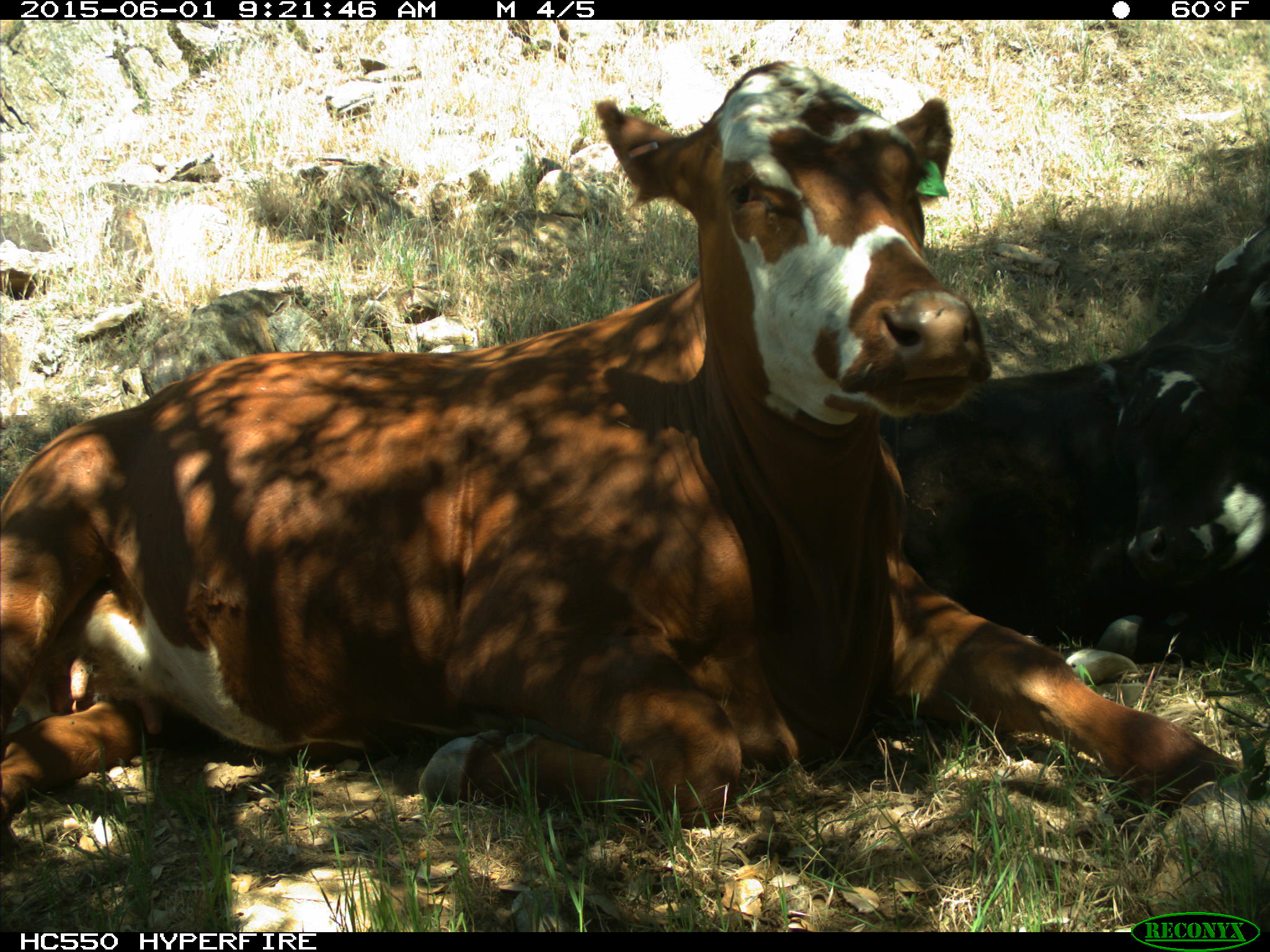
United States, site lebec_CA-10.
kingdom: Animalia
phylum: Chordata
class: Mammalia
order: Artiodactyla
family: Bovidae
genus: Bos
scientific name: Bos taurus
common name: domestic cow